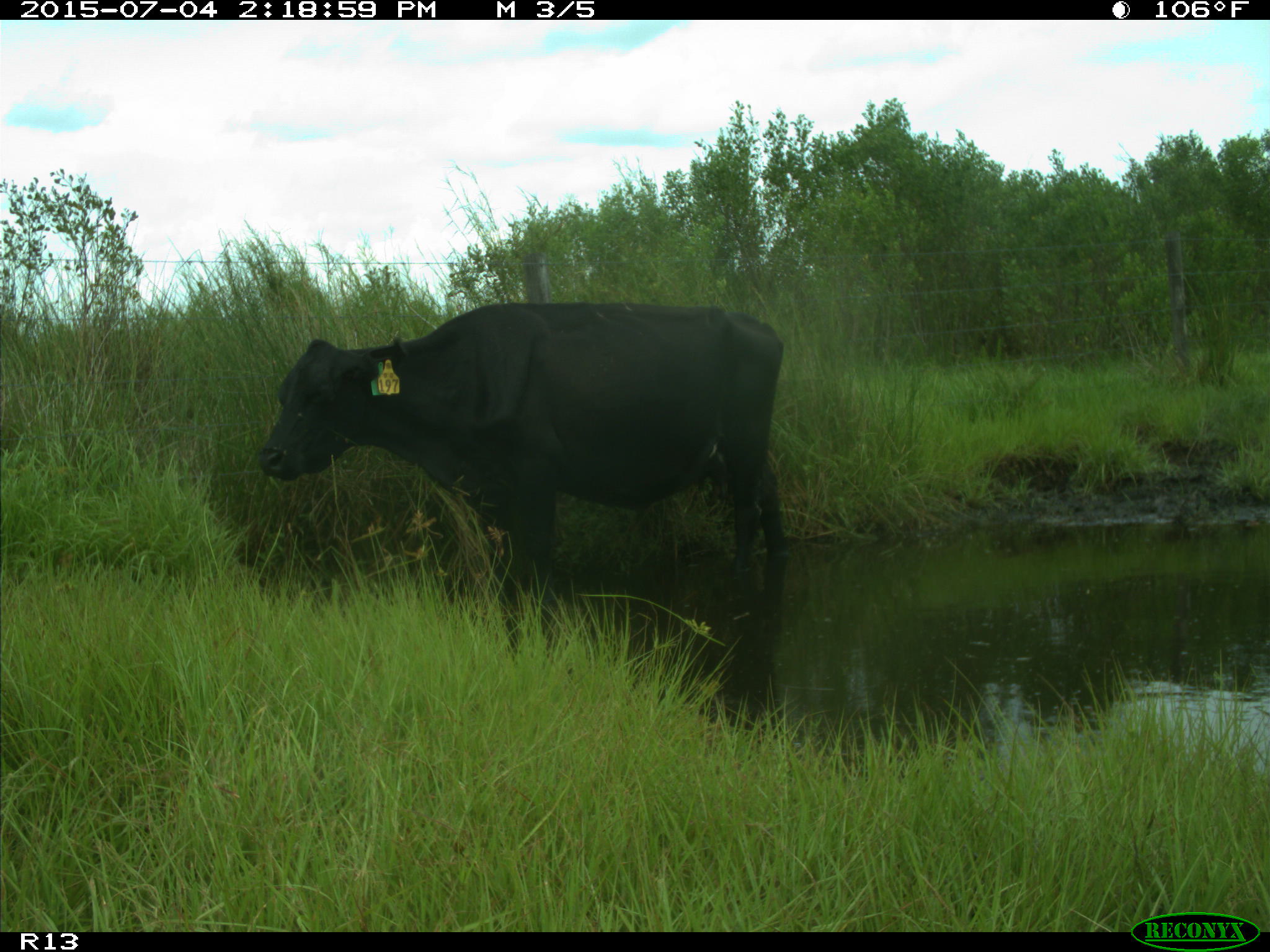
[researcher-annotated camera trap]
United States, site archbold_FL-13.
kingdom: Animalia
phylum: Chordata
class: Mammalia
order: Artiodactyla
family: Bovidae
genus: Bos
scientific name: Bos taurus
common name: domestic cow